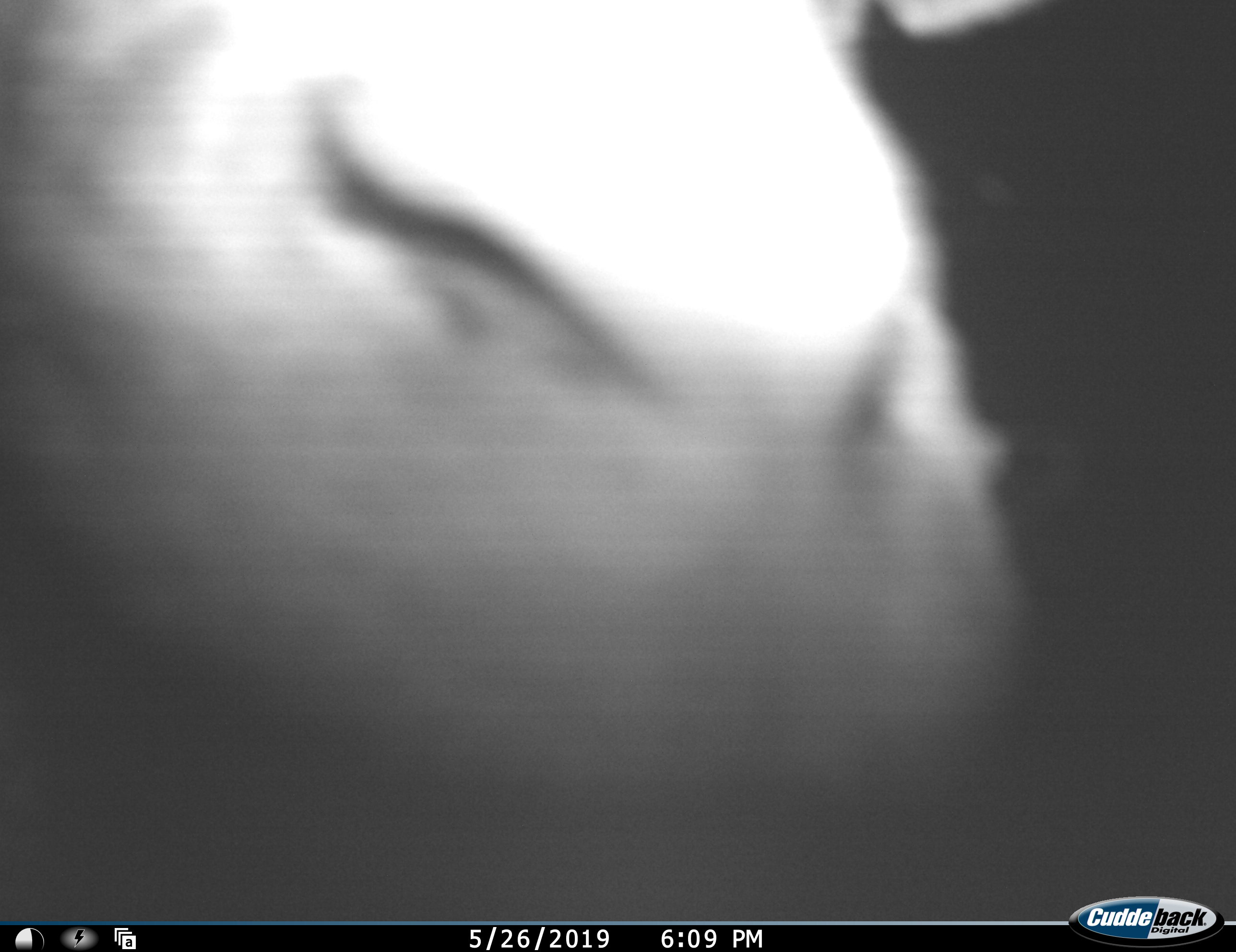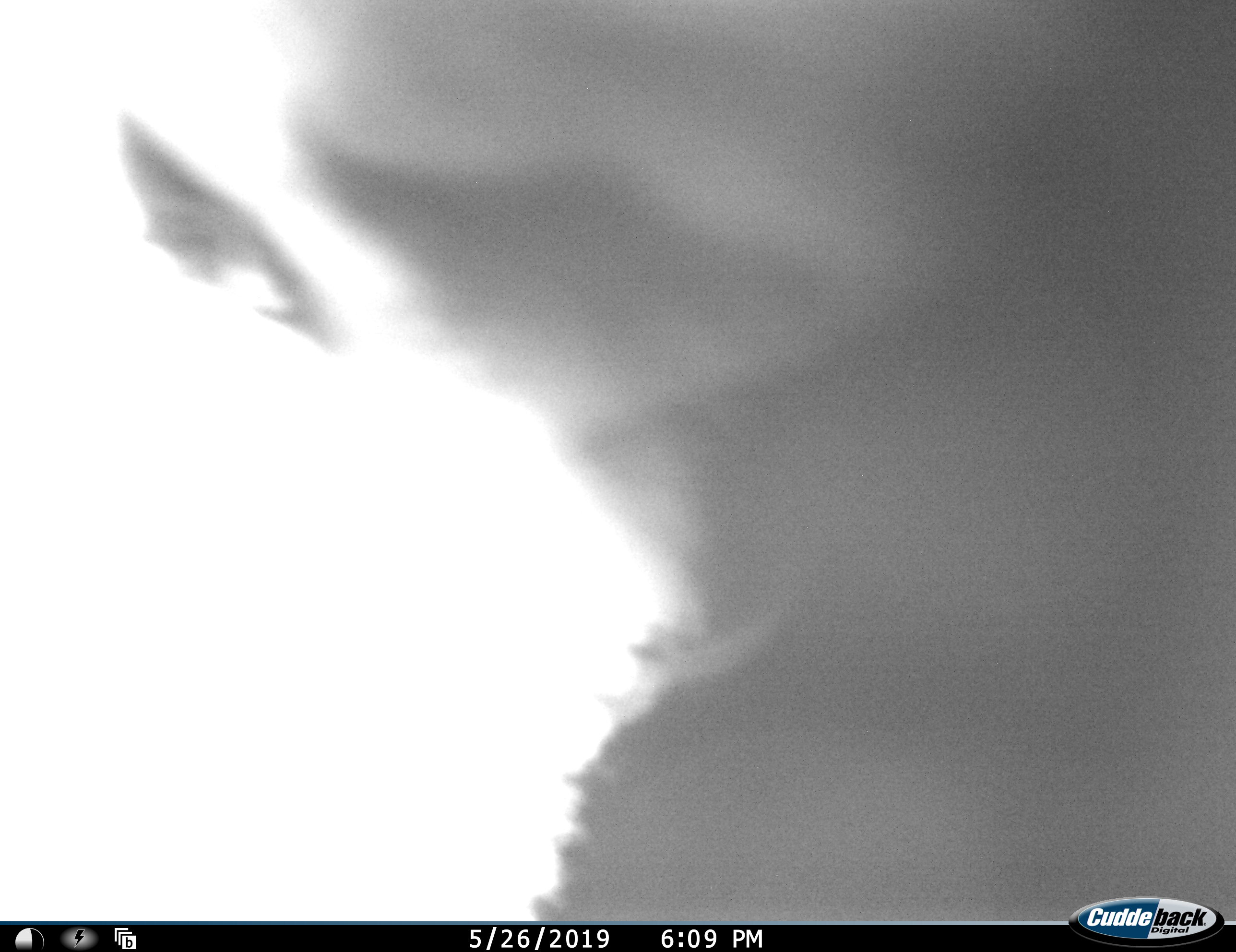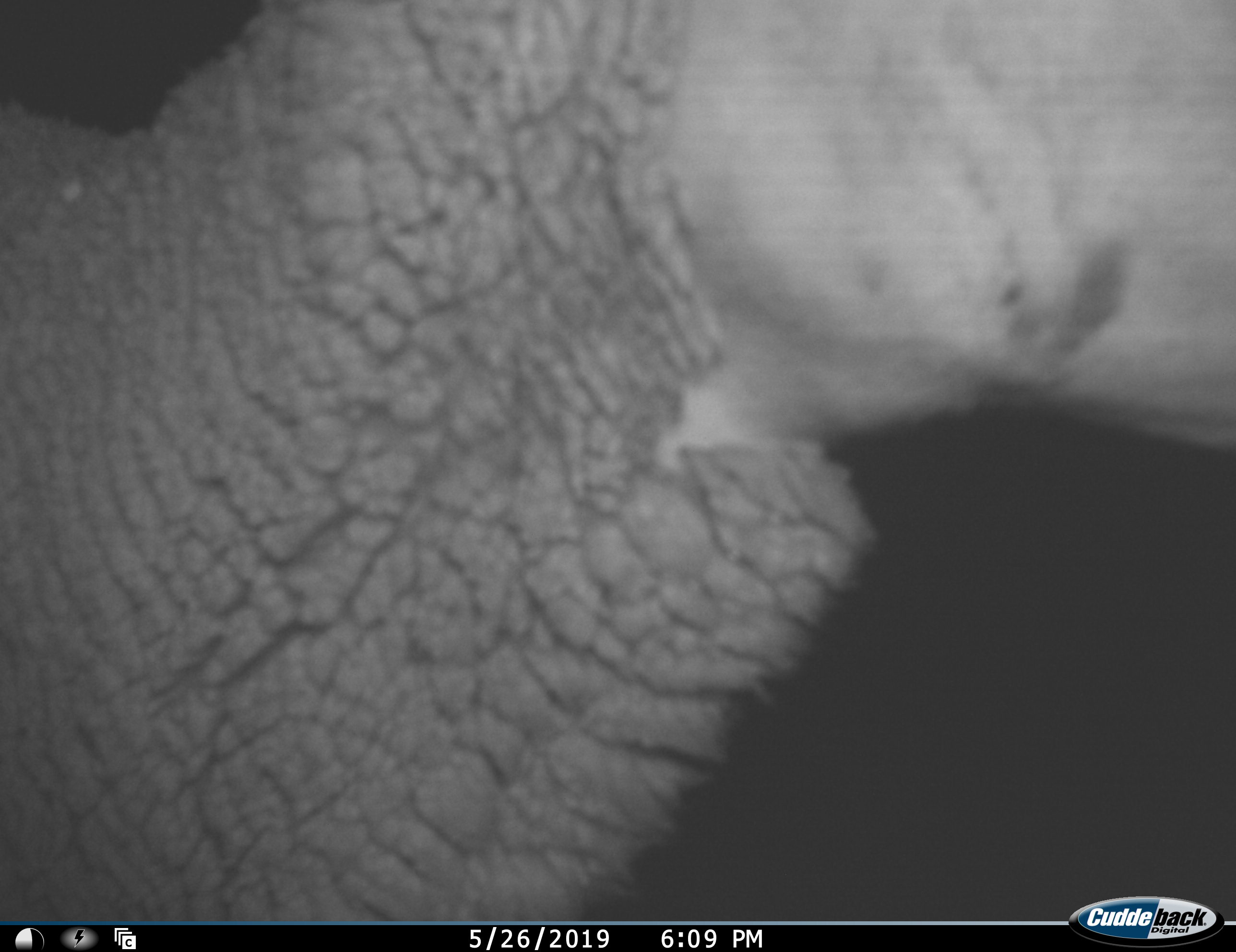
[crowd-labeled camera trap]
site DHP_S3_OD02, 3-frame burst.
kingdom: Animalia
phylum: Chordata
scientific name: Vertebrata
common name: domestic animal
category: domesticanimal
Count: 1.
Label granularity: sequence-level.